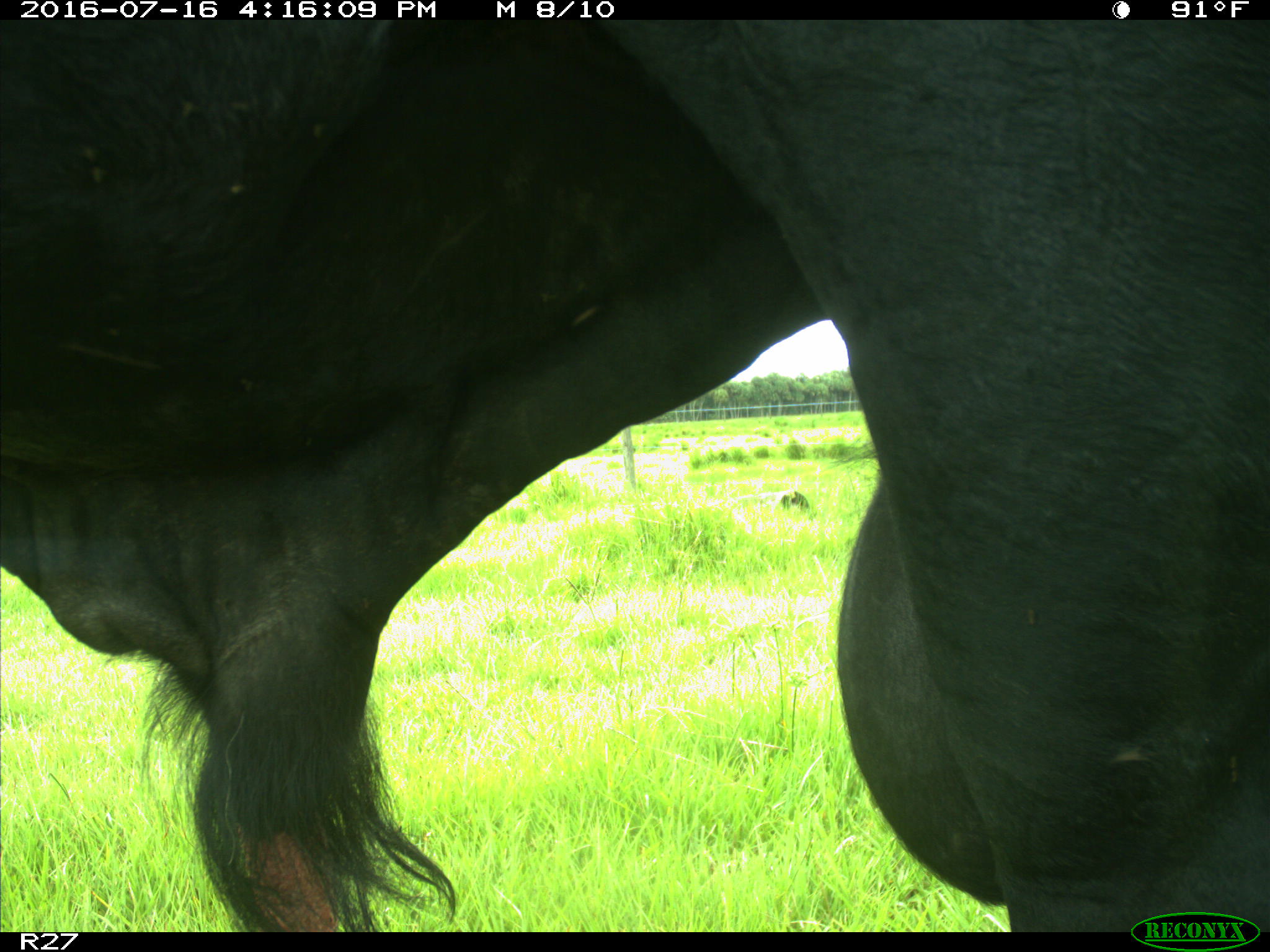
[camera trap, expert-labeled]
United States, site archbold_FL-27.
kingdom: Animalia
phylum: Chordata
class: Mammalia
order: Artiodactyla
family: Bovidae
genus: Bos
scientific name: Bos taurus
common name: domestic cow